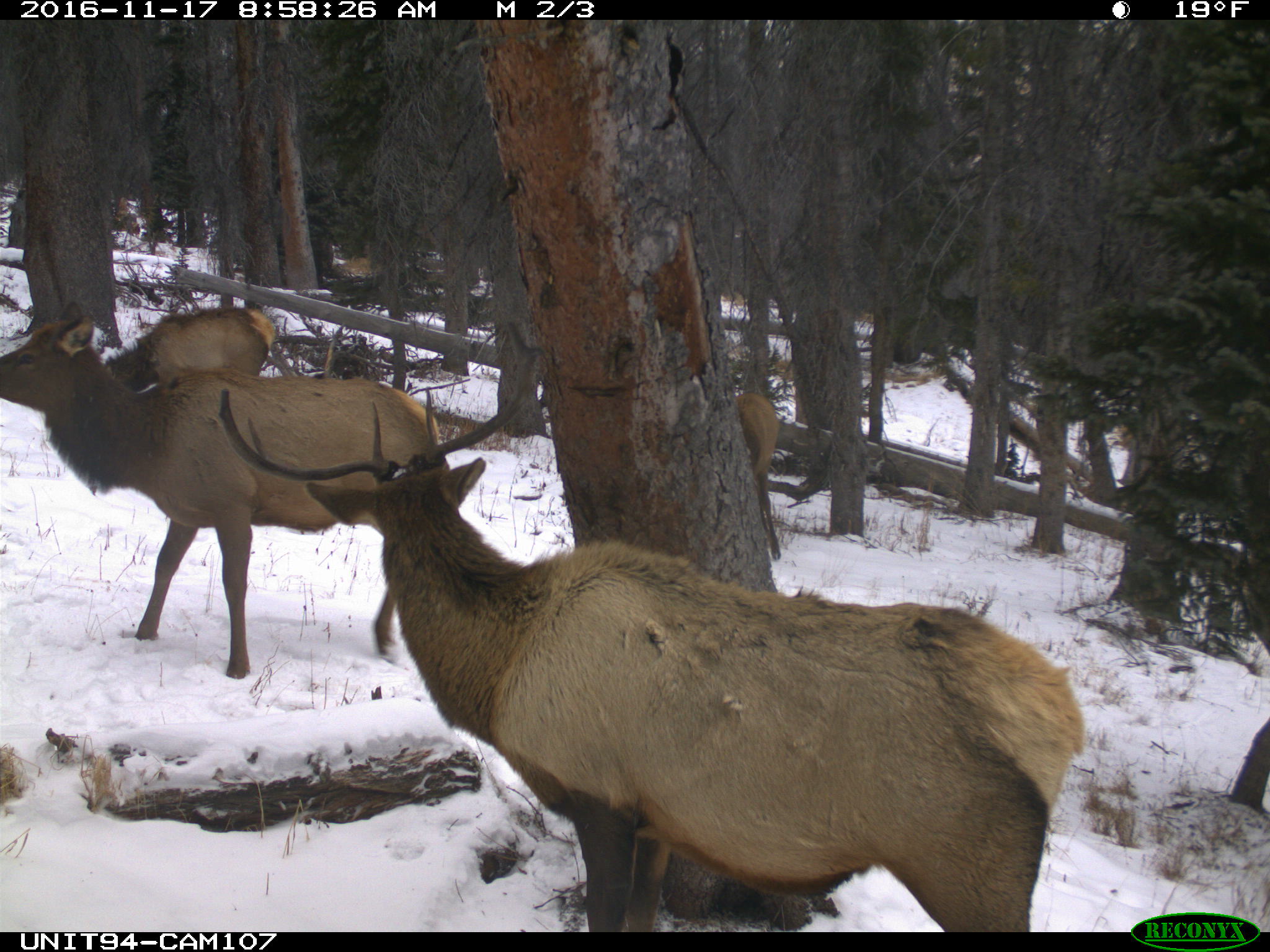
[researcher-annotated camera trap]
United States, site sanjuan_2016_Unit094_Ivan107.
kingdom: Animalia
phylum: Chordata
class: Mammalia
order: Artiodactyla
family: Cervidae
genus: Cervus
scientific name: Cervus elaphus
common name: red deer